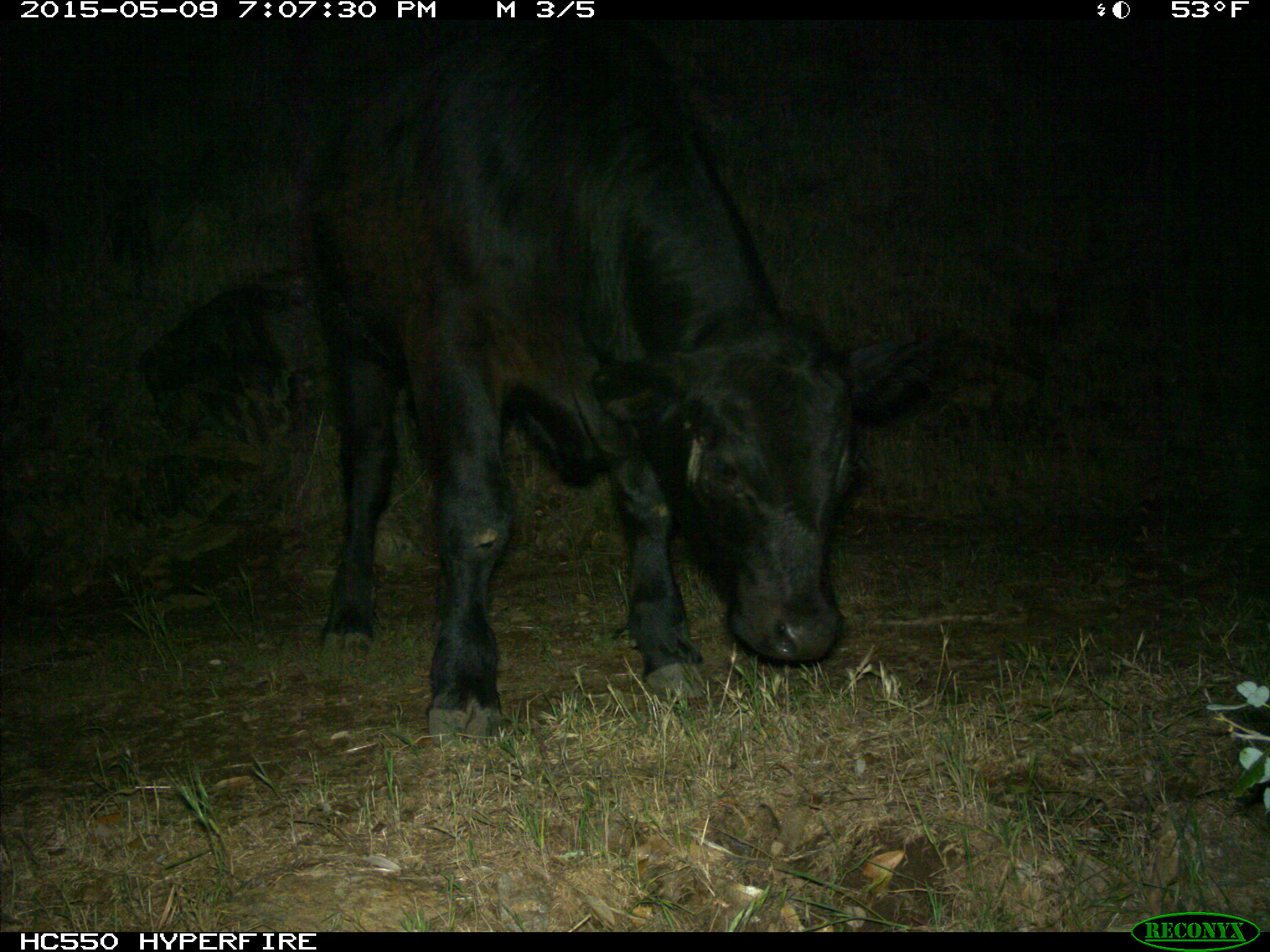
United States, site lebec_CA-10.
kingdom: Animalia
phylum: Chordata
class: Mammalia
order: Artiodactyla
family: Bovidae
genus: Bos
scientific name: Bos taurus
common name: domestic cow